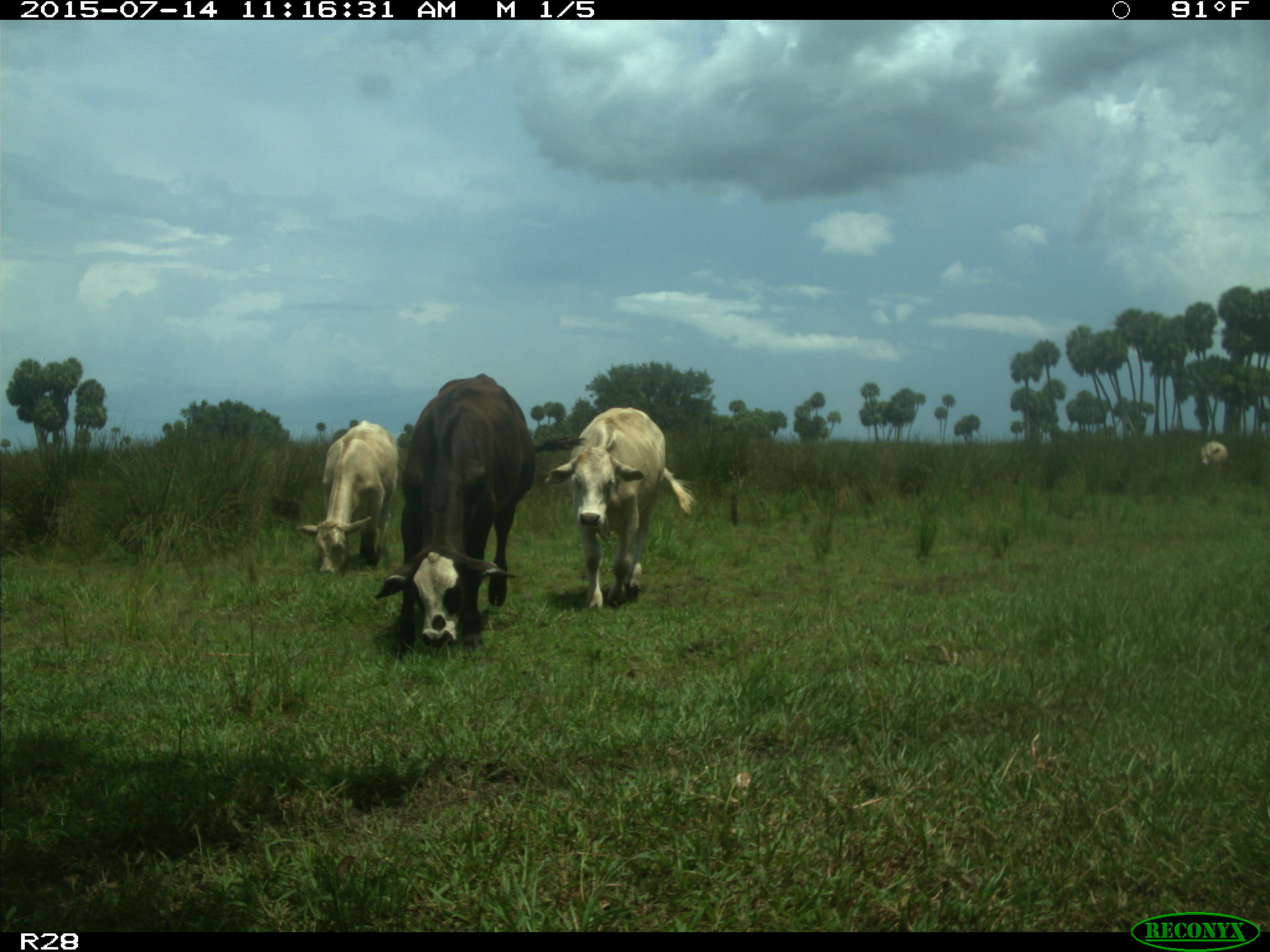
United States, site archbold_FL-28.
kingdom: Animalia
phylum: Chordata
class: Mammalia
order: Artiodactyla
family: Bovidae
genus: Bos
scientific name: Bos taurus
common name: domestic cow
Bos taurus (domestic cow).